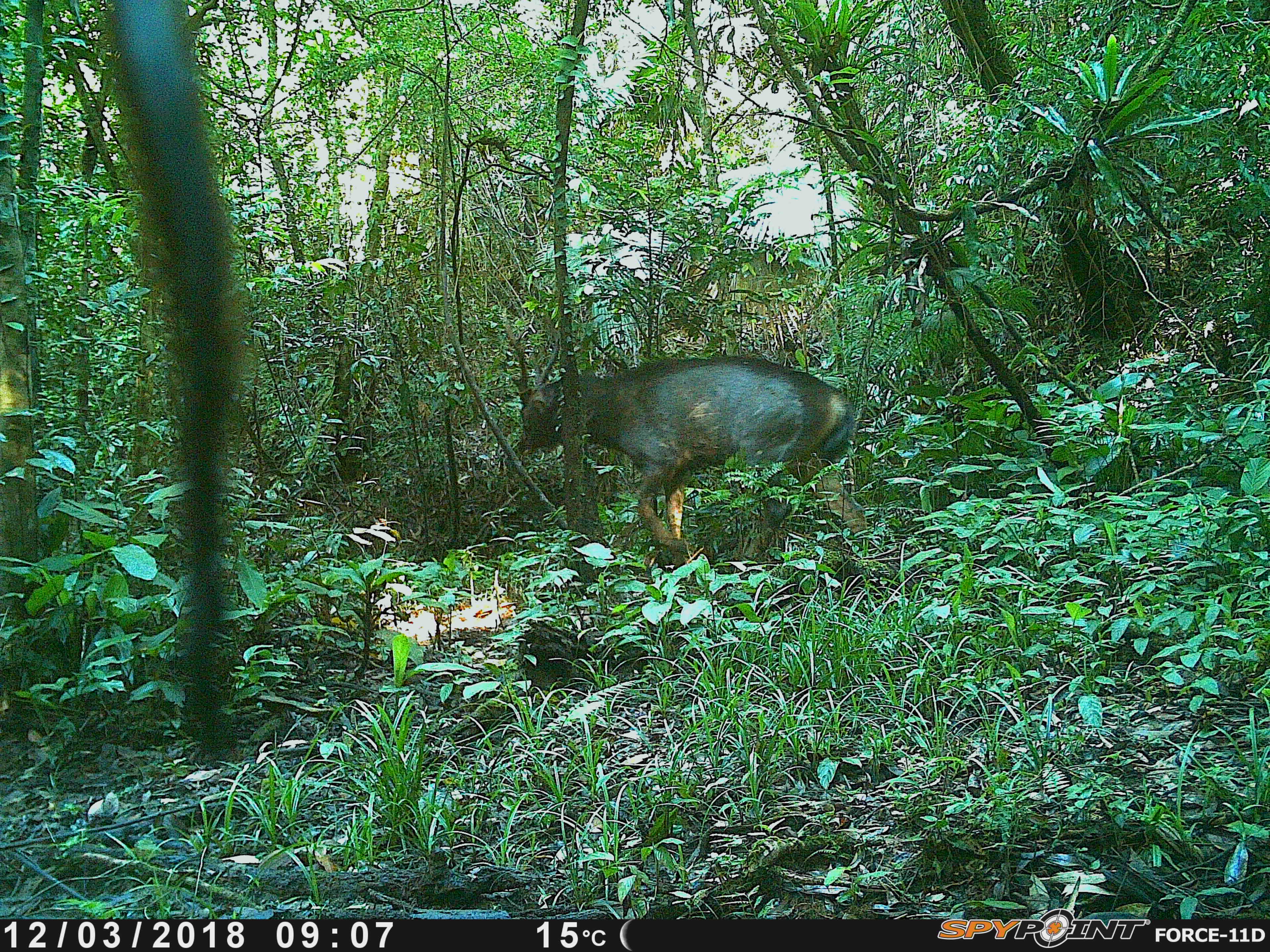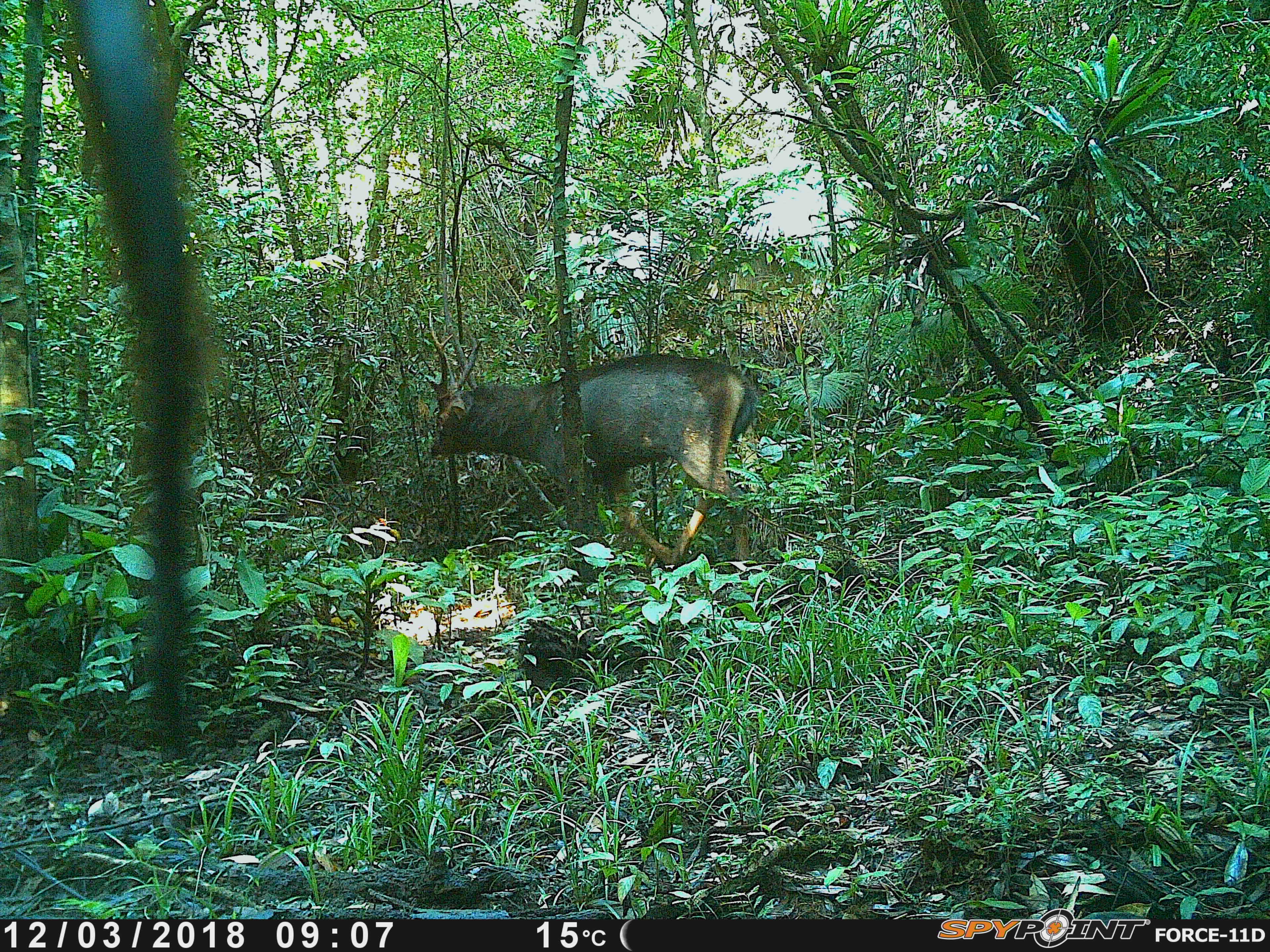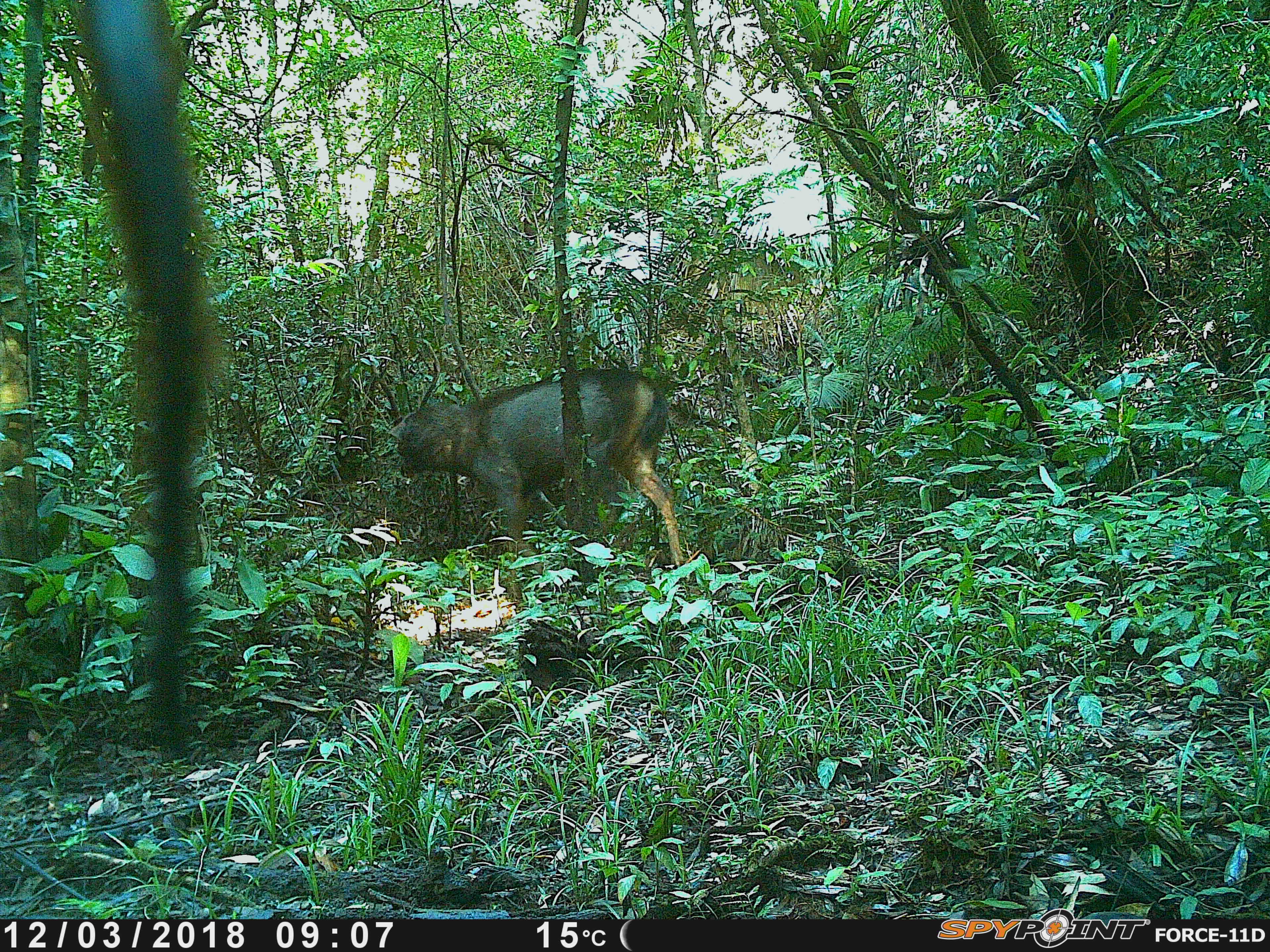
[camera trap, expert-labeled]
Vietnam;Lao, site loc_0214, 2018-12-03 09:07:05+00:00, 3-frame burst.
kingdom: Animalia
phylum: Chordata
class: Mammalia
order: Artiodactyla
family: Cervidae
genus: Rusa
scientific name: Rusa unicolor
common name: sambar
Sambar (Rusa unicolor). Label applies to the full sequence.